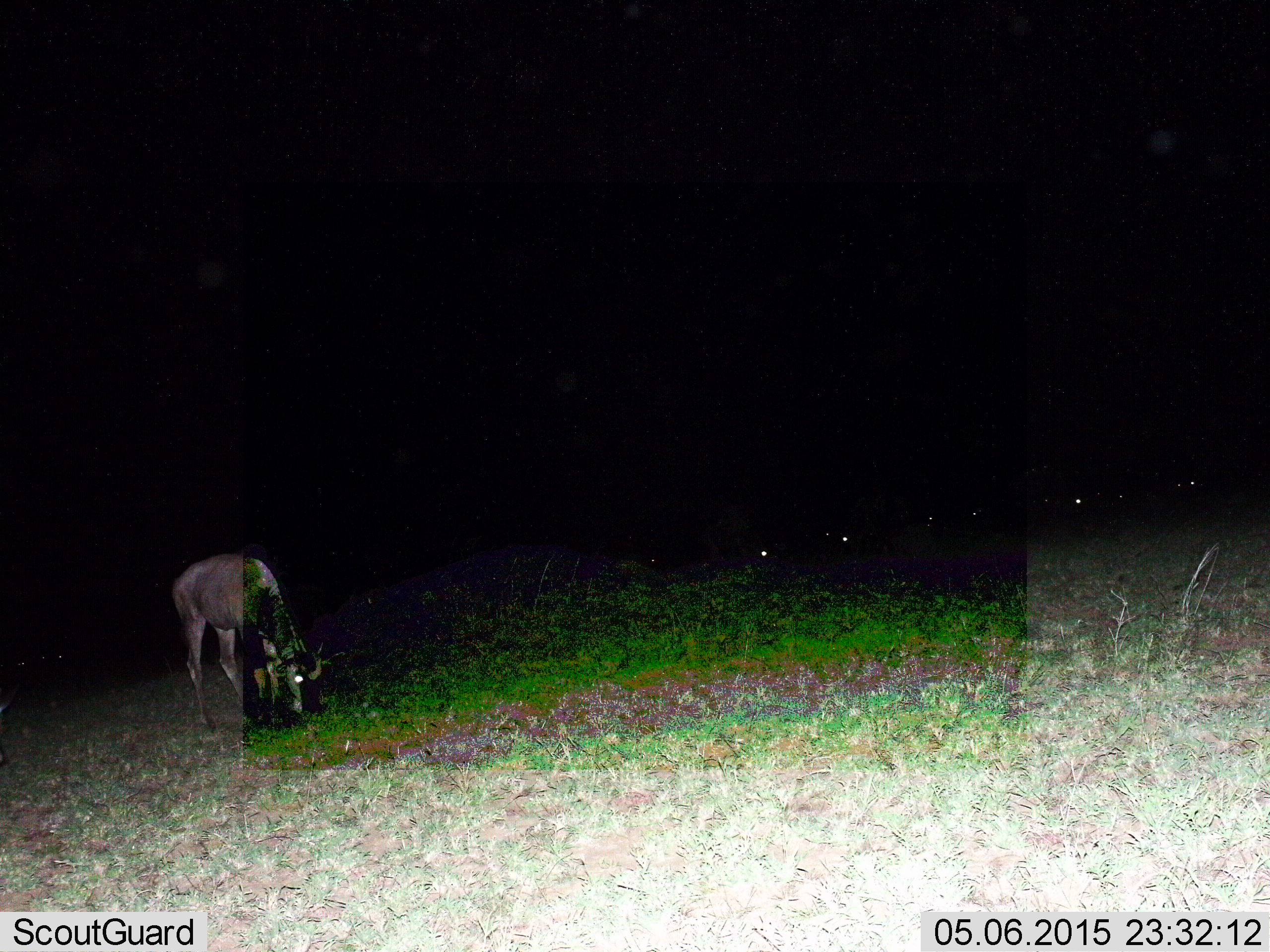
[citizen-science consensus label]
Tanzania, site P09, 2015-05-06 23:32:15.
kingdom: Animalia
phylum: Chordata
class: Mammalia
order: Artiodactyla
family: Bovidae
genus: Connochaetes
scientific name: Connochaetes taurinus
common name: blue wildebeest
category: wildebeest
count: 1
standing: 40%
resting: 0%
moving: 0%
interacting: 0%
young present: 0%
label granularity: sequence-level